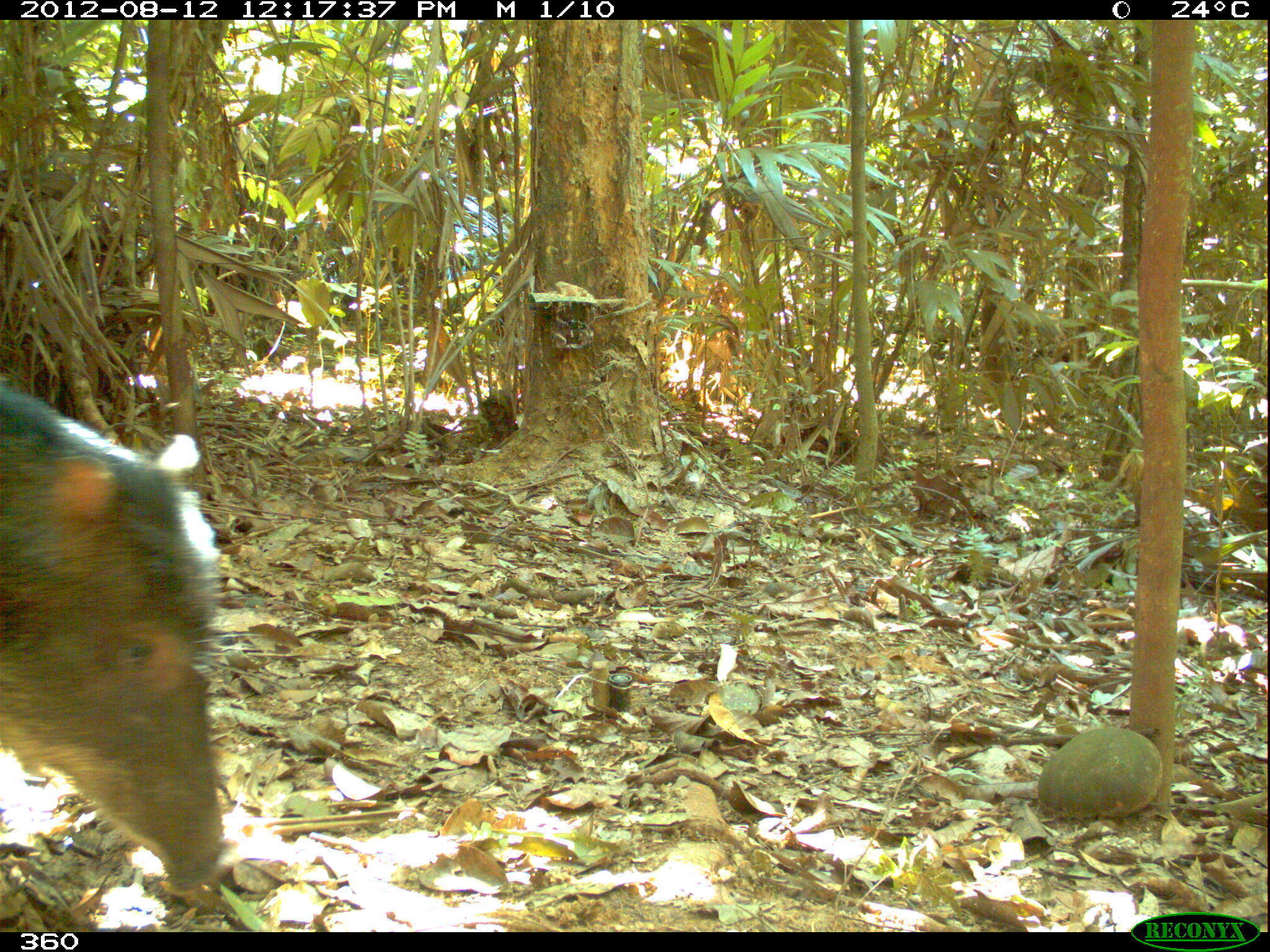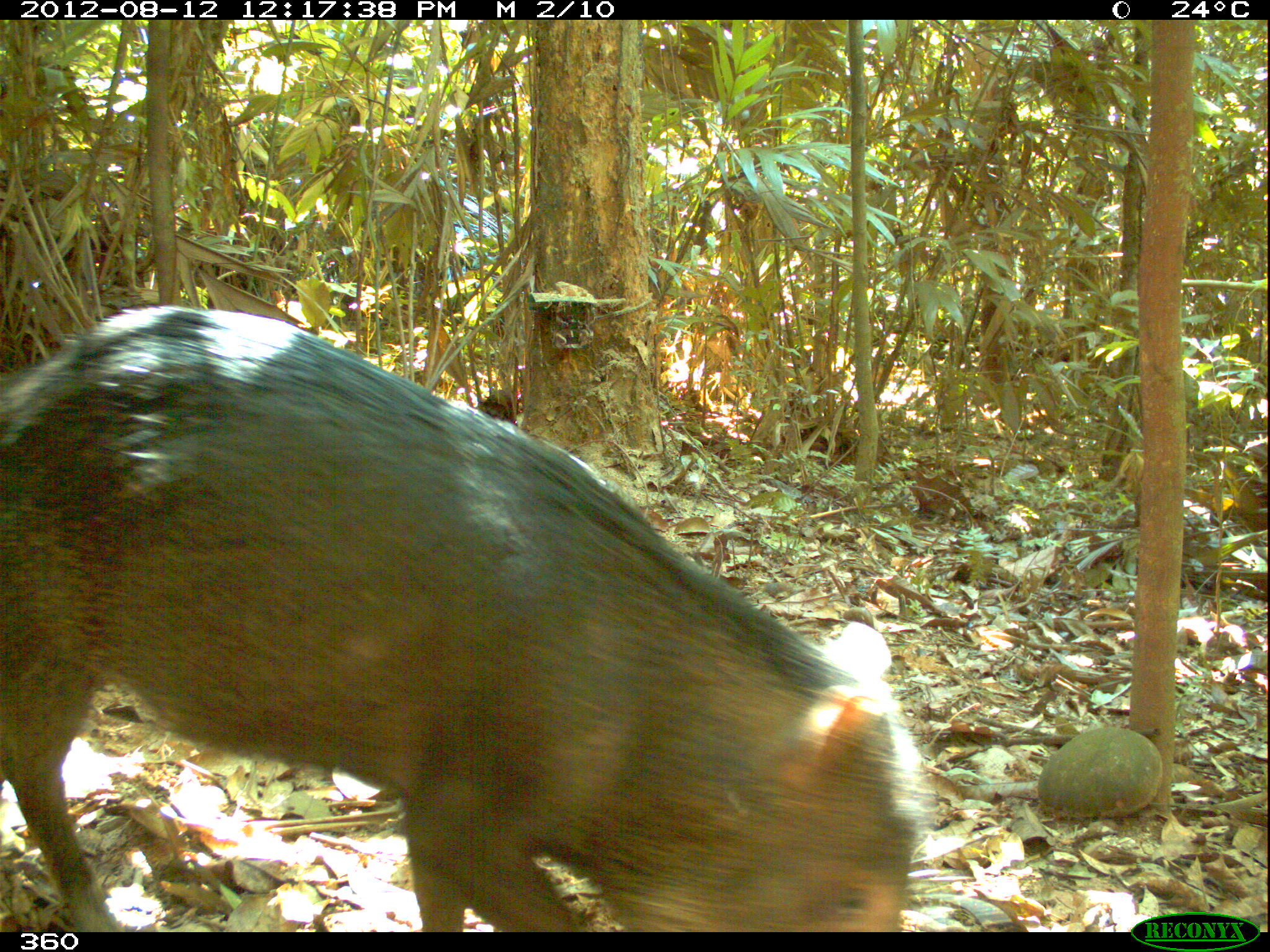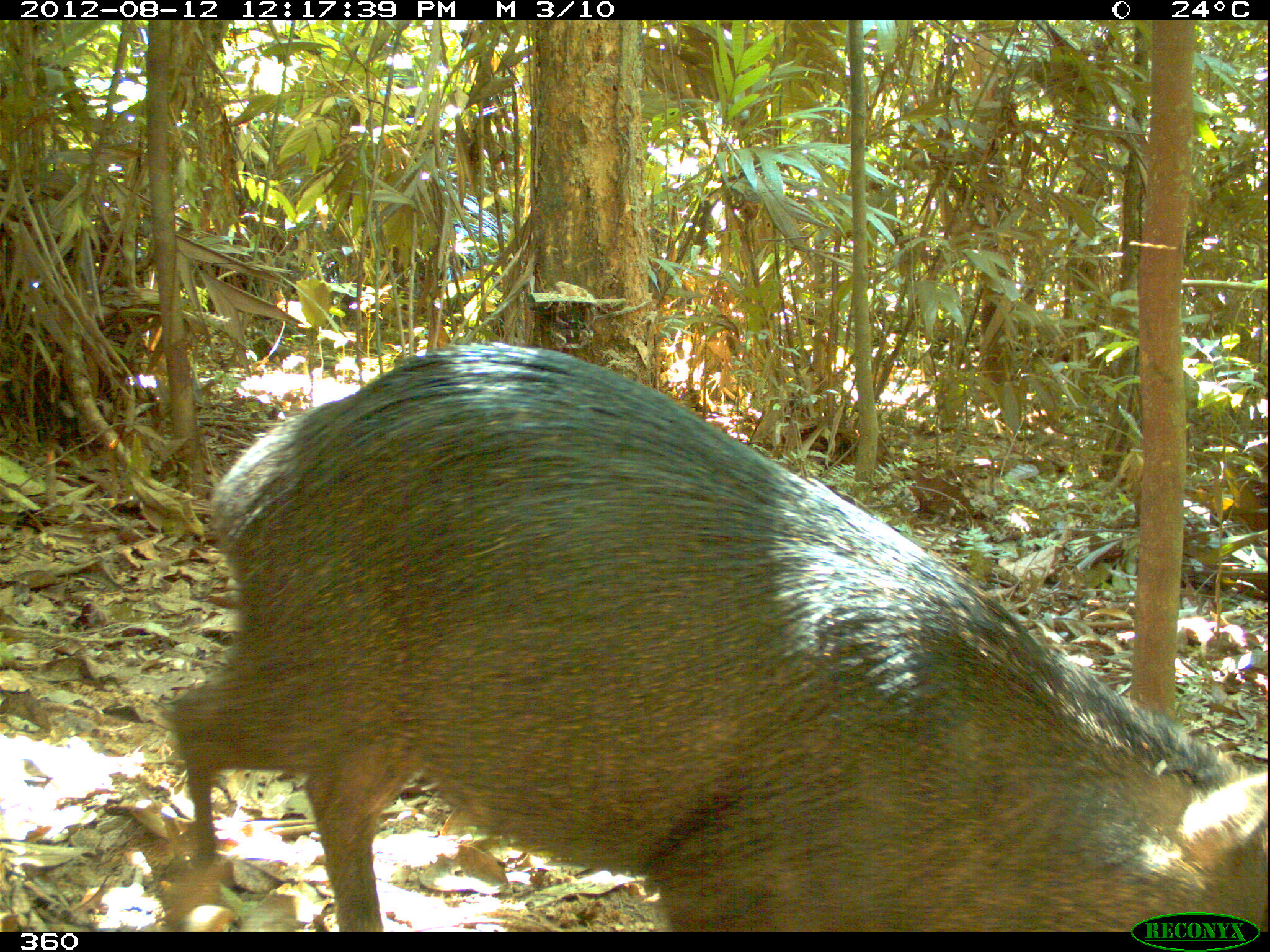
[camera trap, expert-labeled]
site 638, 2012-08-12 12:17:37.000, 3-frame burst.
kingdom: Animalia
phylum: Chordata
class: Mammalia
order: Artiodactyla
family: Tayassuidae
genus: Tayassu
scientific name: Tayassu pecari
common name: white-lipped peccary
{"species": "Tayassu pecari (white-lipped peccary)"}